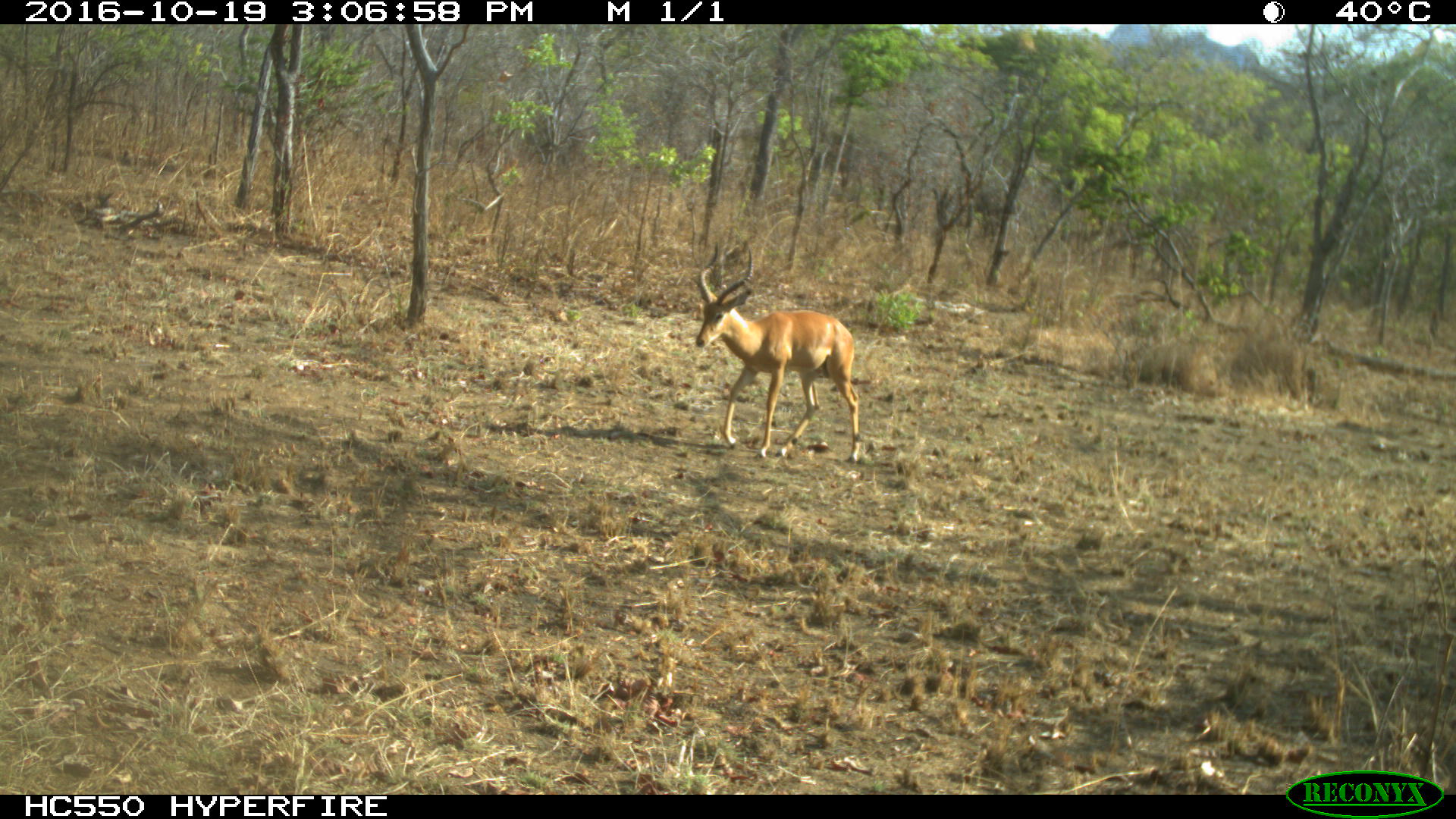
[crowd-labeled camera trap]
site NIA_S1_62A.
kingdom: Animalia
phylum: Chordata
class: Mammalia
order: Artiodactyla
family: Bovidae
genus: Aepyceros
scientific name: Aepyceros melampus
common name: impala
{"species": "impala (Aepyceros melampus)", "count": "1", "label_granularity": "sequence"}